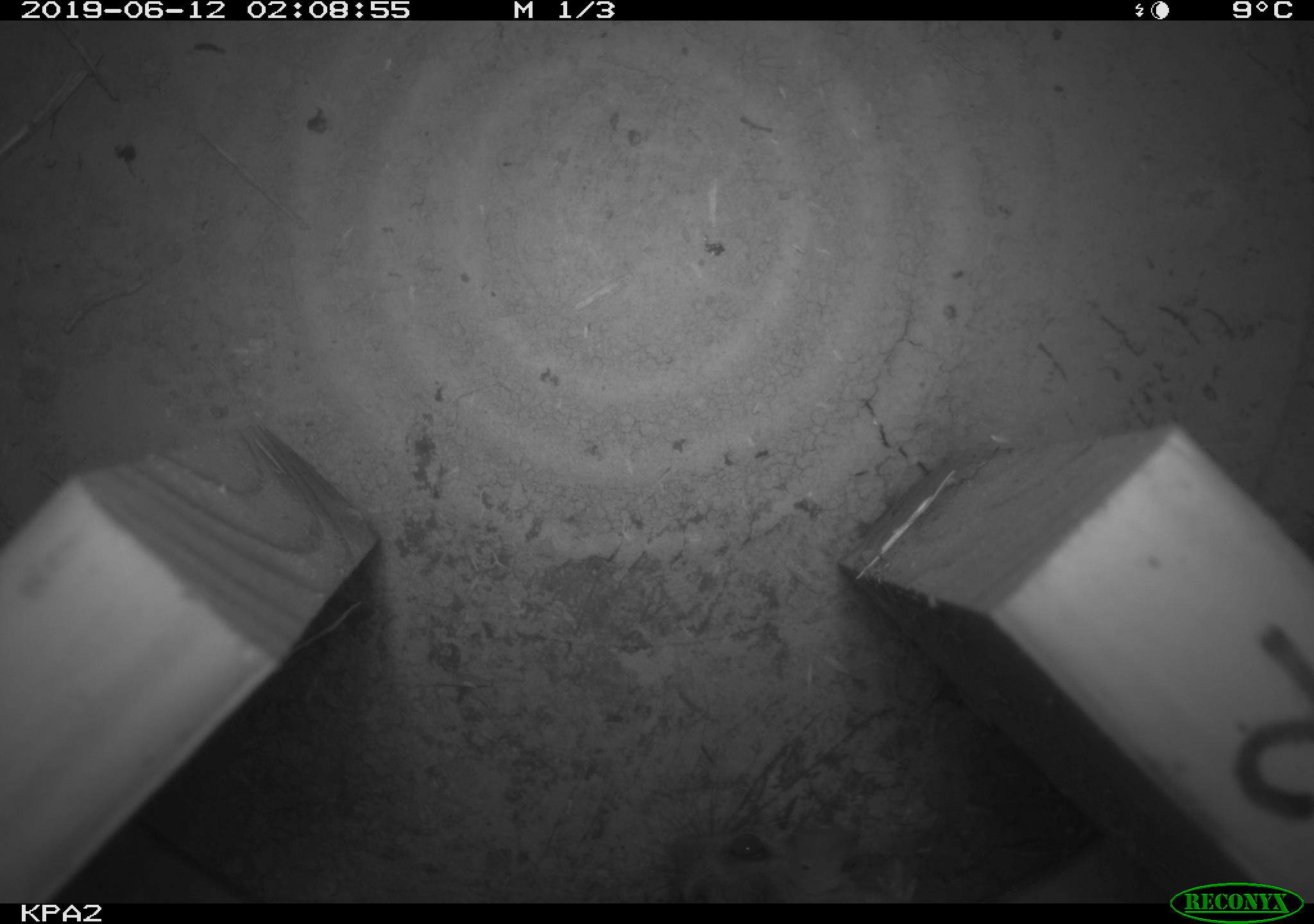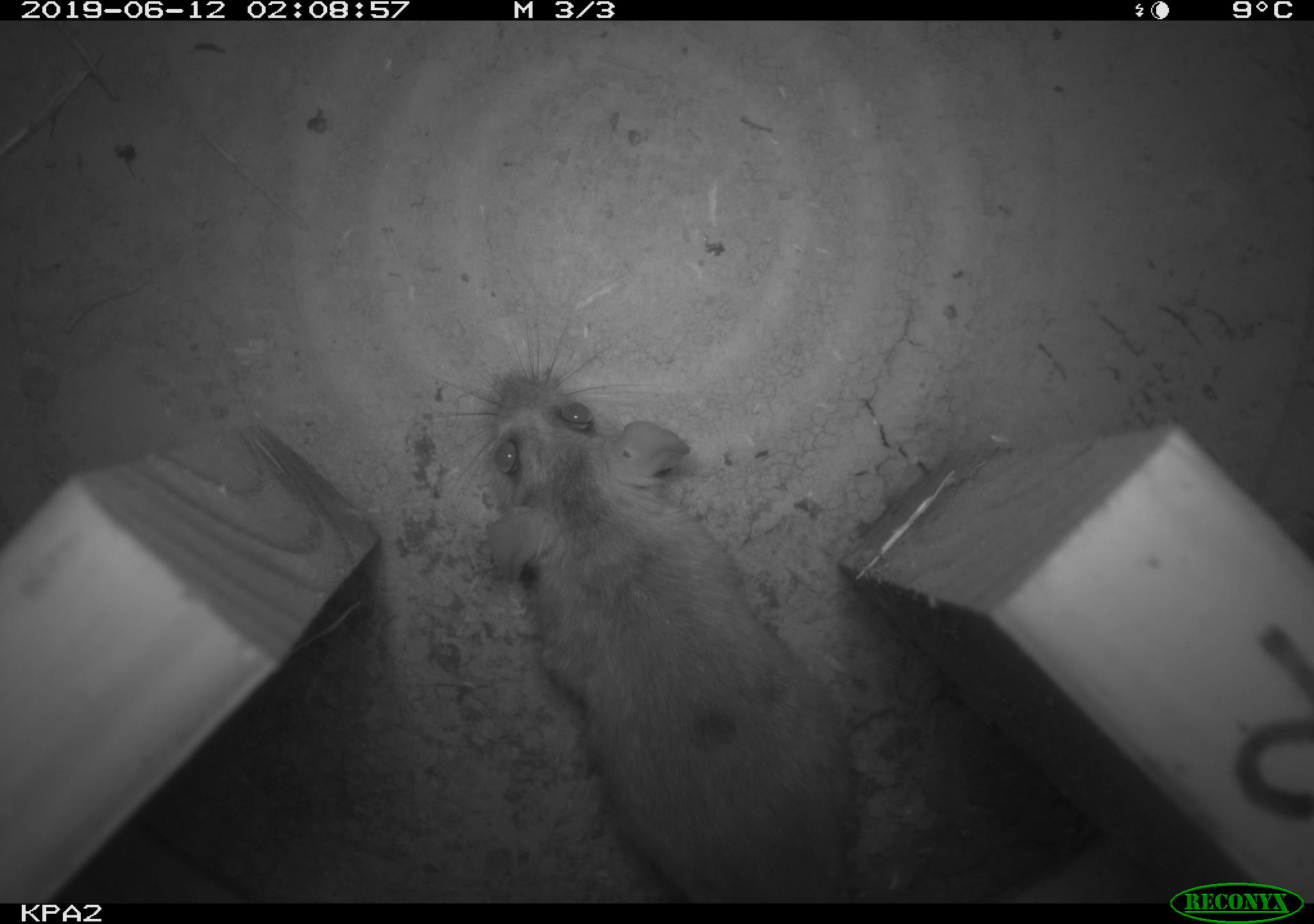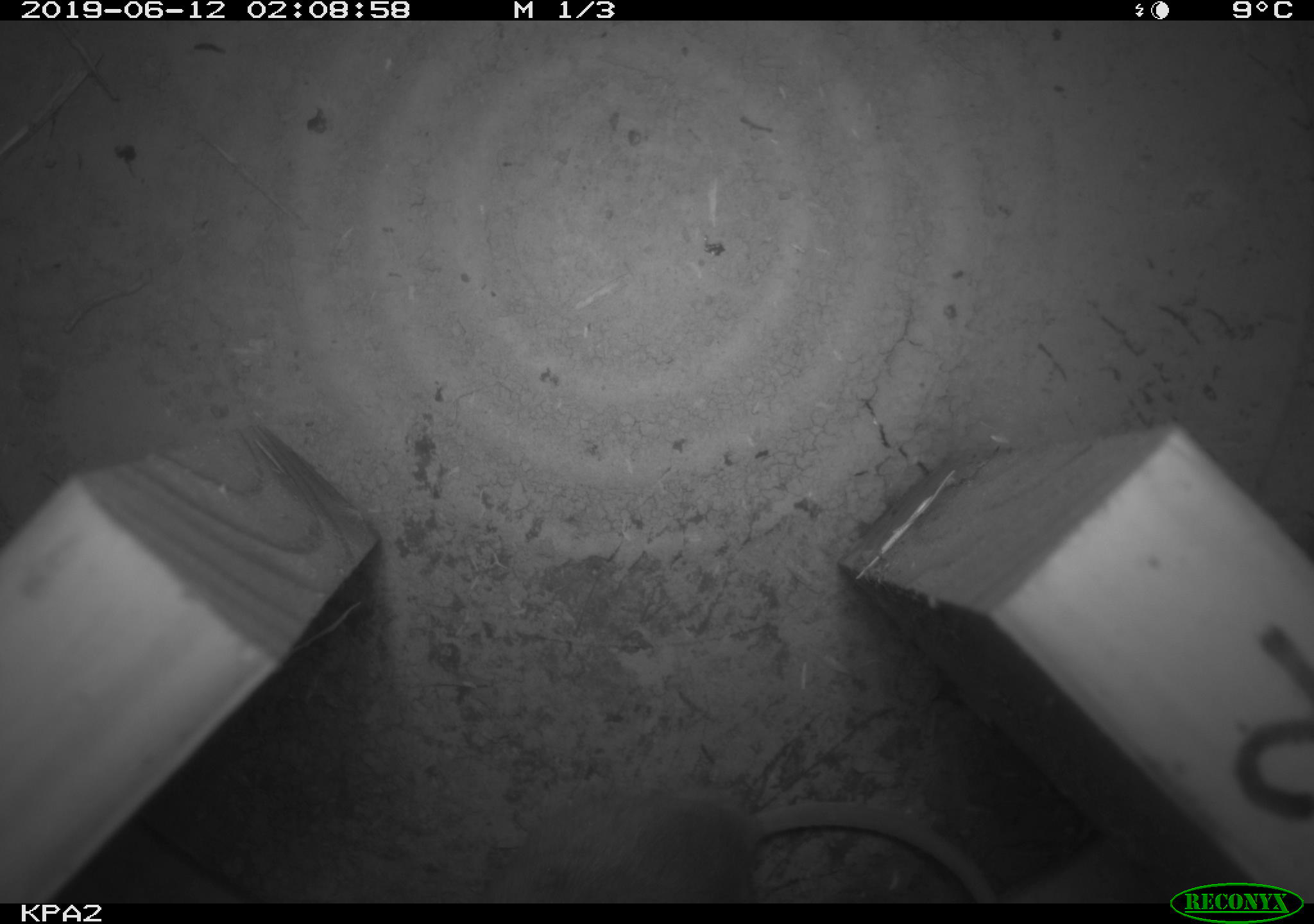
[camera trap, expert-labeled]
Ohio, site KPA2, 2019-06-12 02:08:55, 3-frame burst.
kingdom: Animalia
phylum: Chordata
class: Mammalia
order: Rodentia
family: Cricetidae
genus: Peromyscus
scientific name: Peromyscus leucopus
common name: white-footed mouse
White-footed mouse (Peromyscus leucopus).